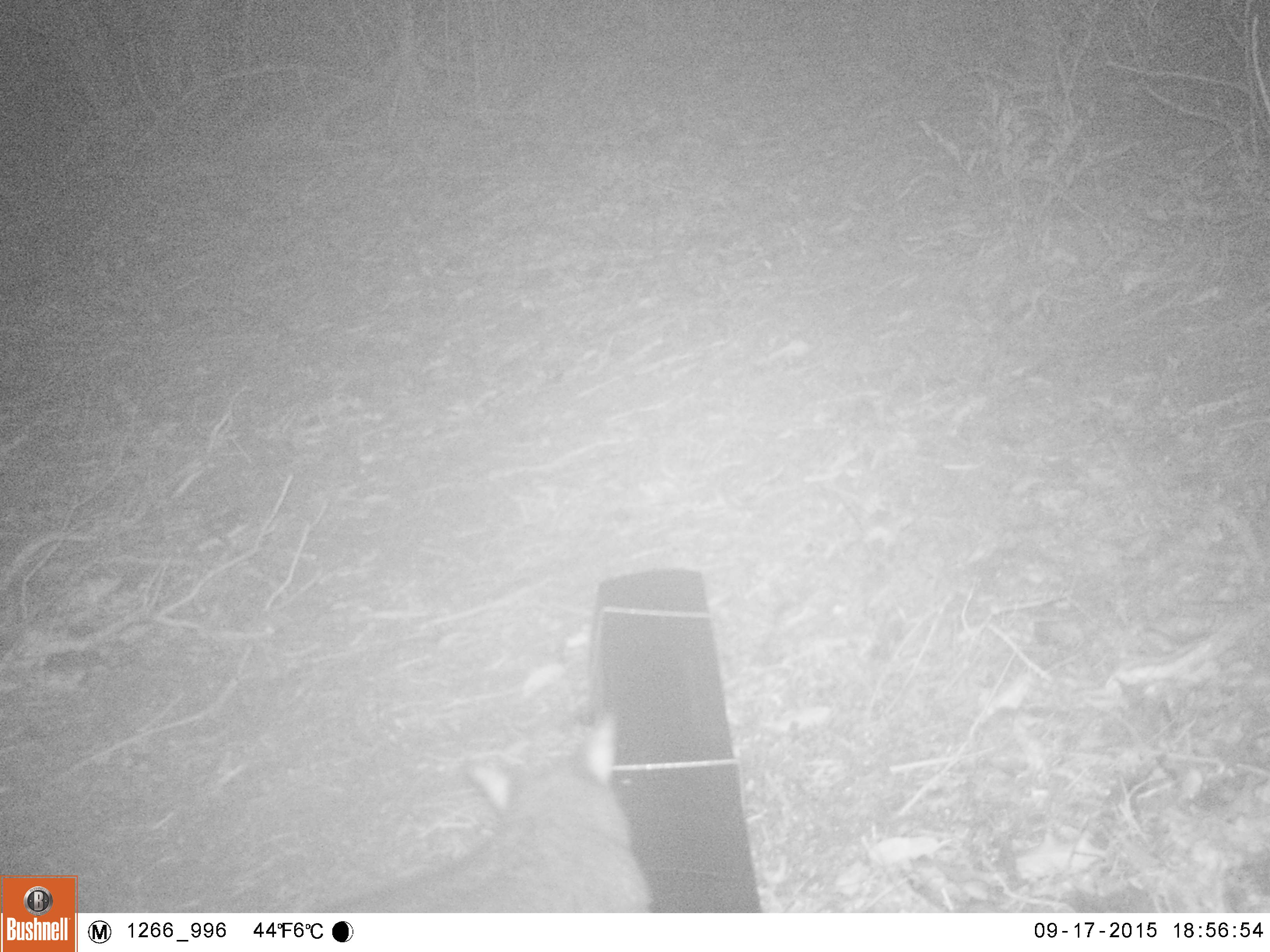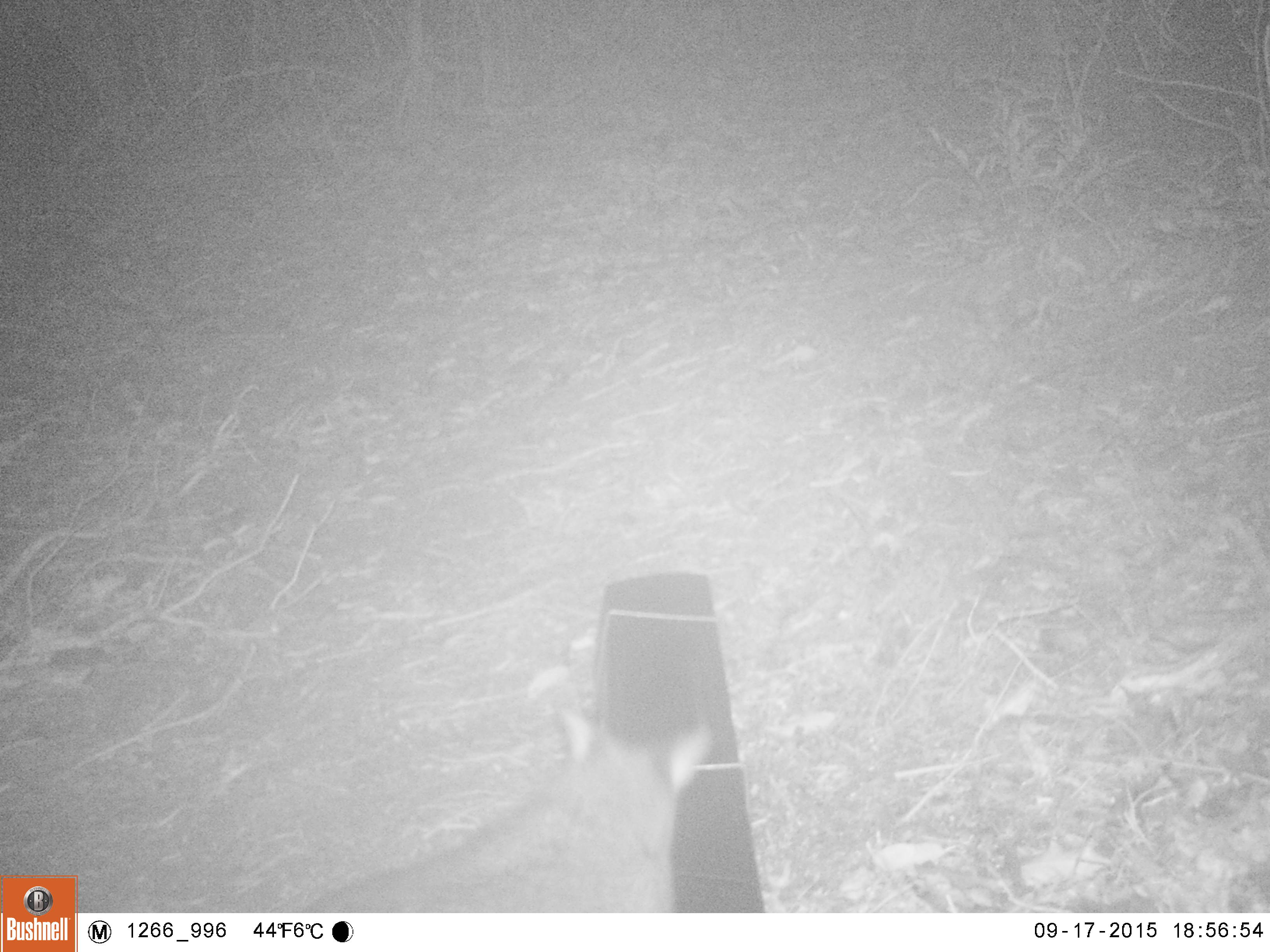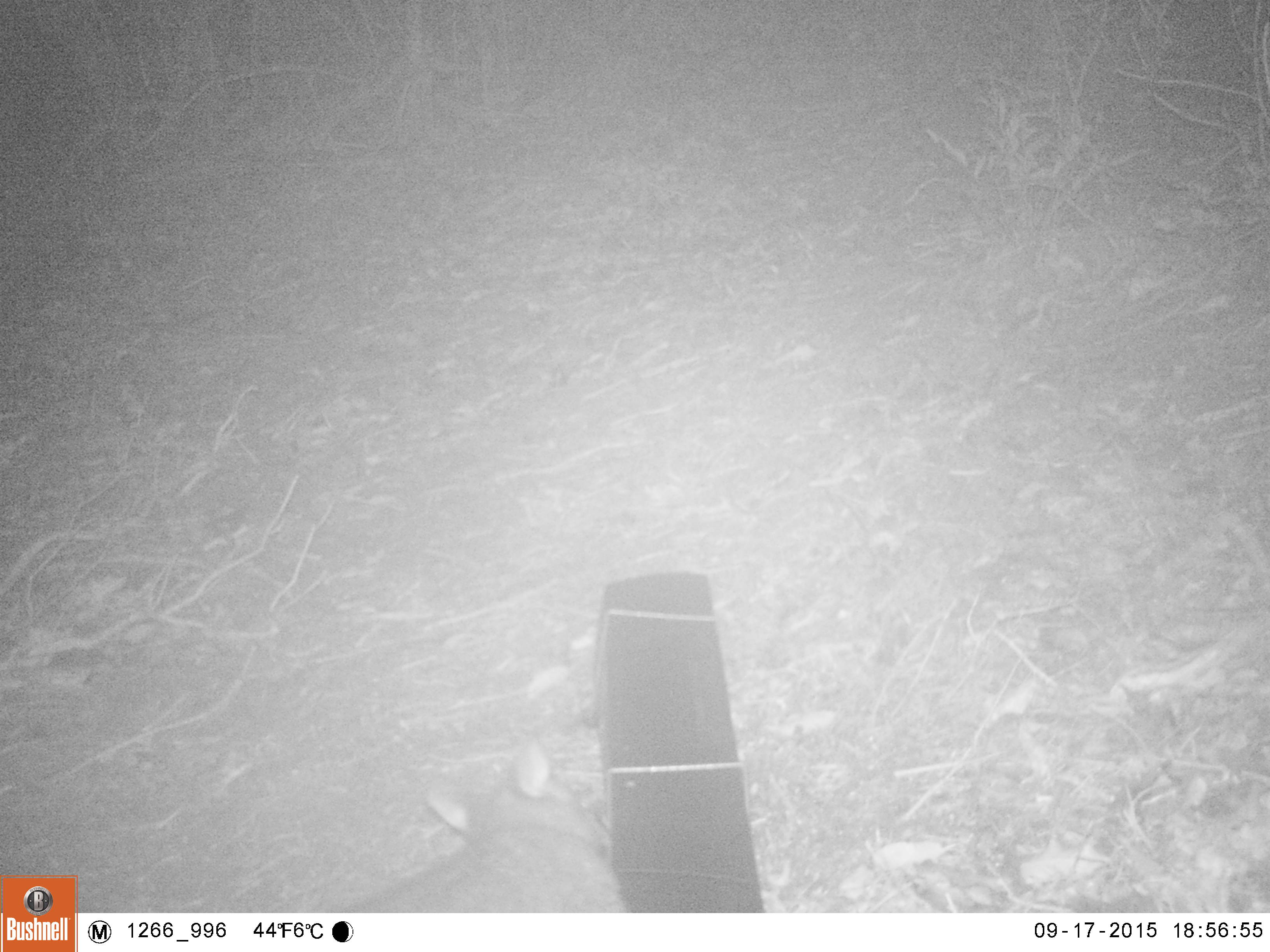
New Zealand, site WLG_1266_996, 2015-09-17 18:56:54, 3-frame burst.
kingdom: Animalia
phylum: Chordata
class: Mammalia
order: Diprotodontia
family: Phalangeridae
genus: Trichosurus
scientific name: Trichosurus vulpecula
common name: common brushtail possum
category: possum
Possum (common brushtail possum) (Trichosurus vulpecula).